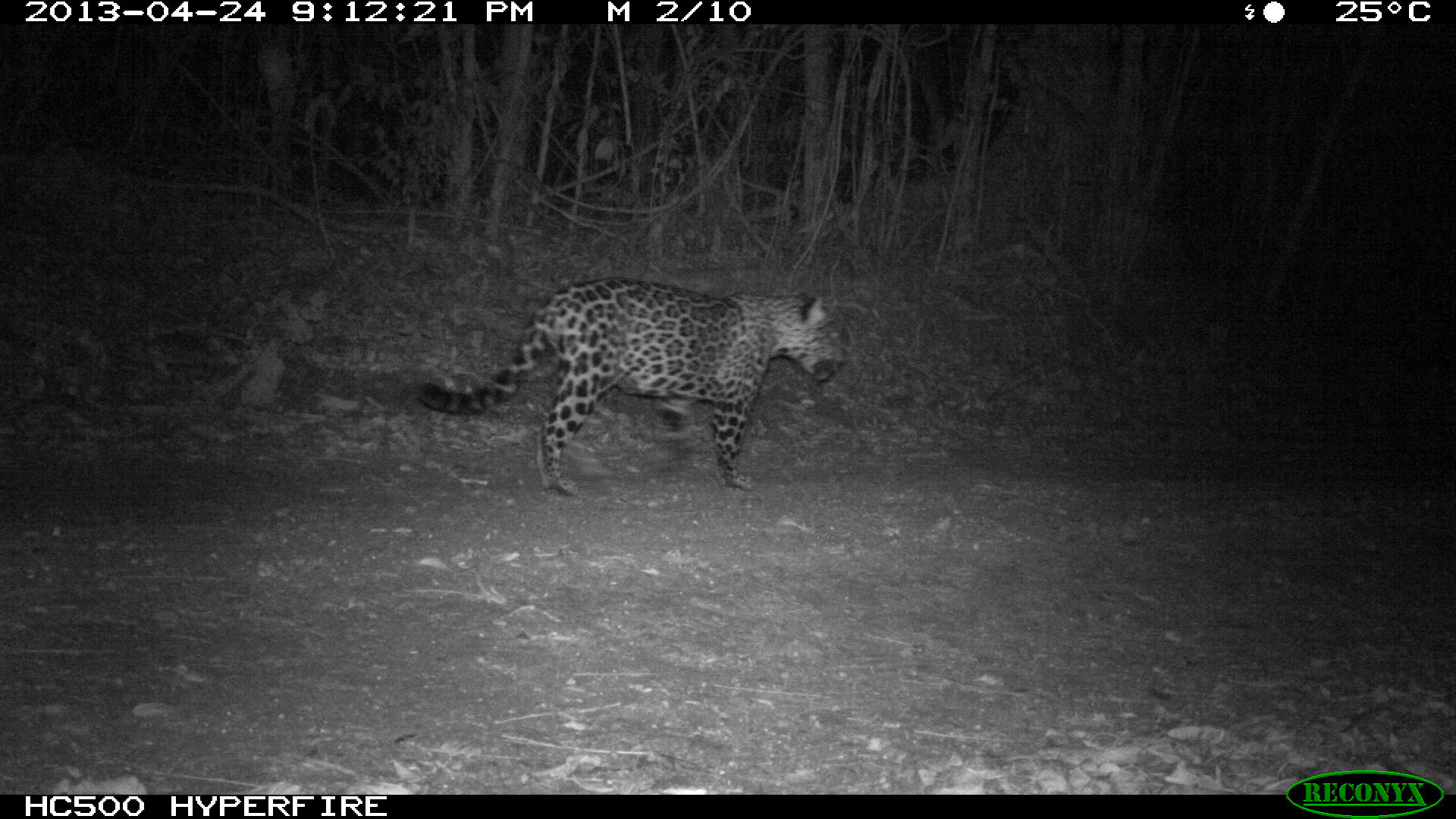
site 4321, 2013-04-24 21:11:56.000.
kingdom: Animalia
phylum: Chordata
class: Mammalia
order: Carnivora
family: Felidae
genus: Panthera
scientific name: Panthera onca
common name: jaguar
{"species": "Panthera onca (jaguar)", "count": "1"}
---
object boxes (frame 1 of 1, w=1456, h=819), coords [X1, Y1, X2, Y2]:
panthera onca: [419, 277, 853, 498]